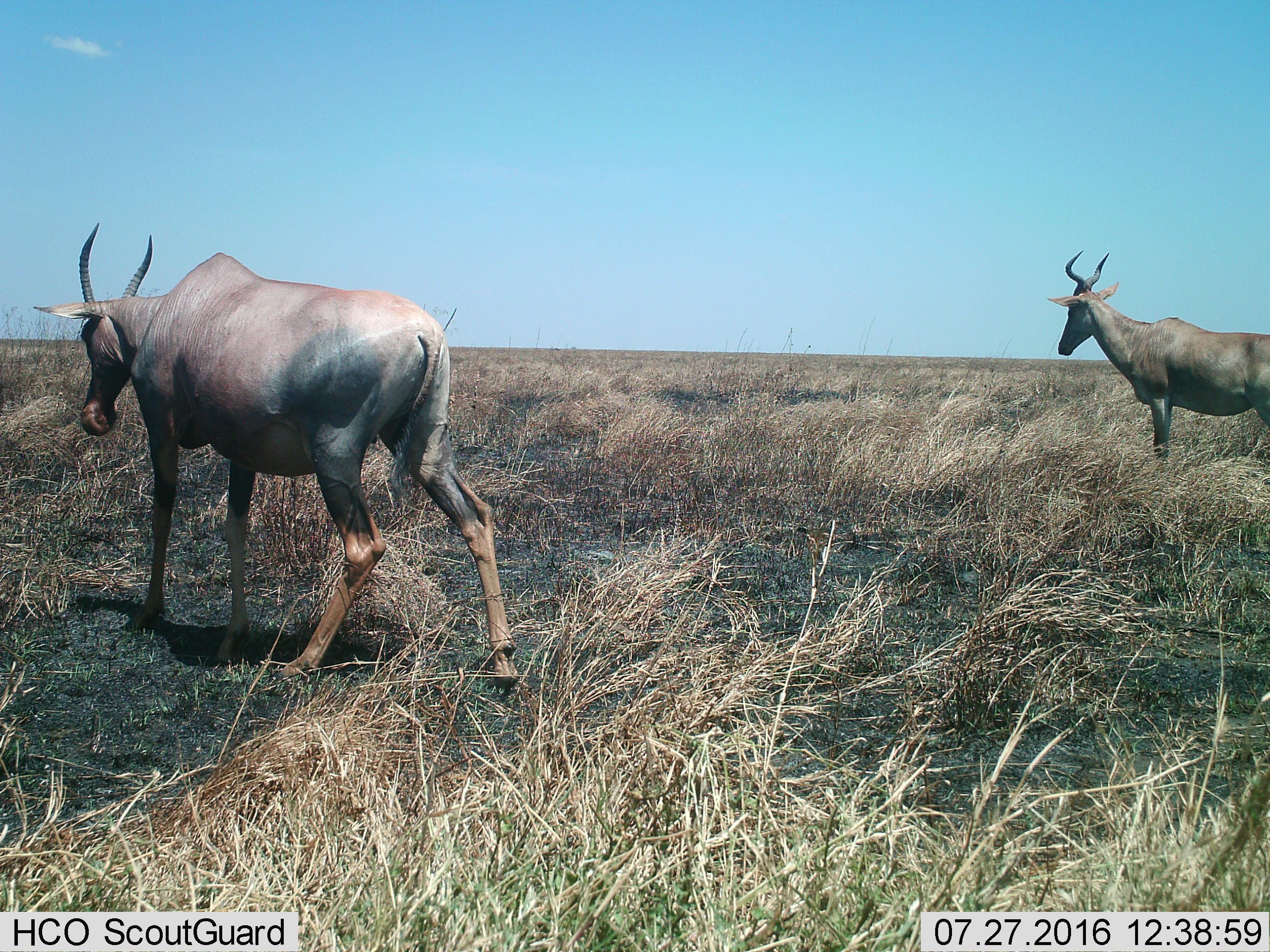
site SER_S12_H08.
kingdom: Animalia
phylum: Chordata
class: Mammalia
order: Artiodactyla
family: Bovidae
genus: Alcelaphus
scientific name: Alcelaphus buselaphus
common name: hartebeest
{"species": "hartebeest (Alcelaphus buselaphus)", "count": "2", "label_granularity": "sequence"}